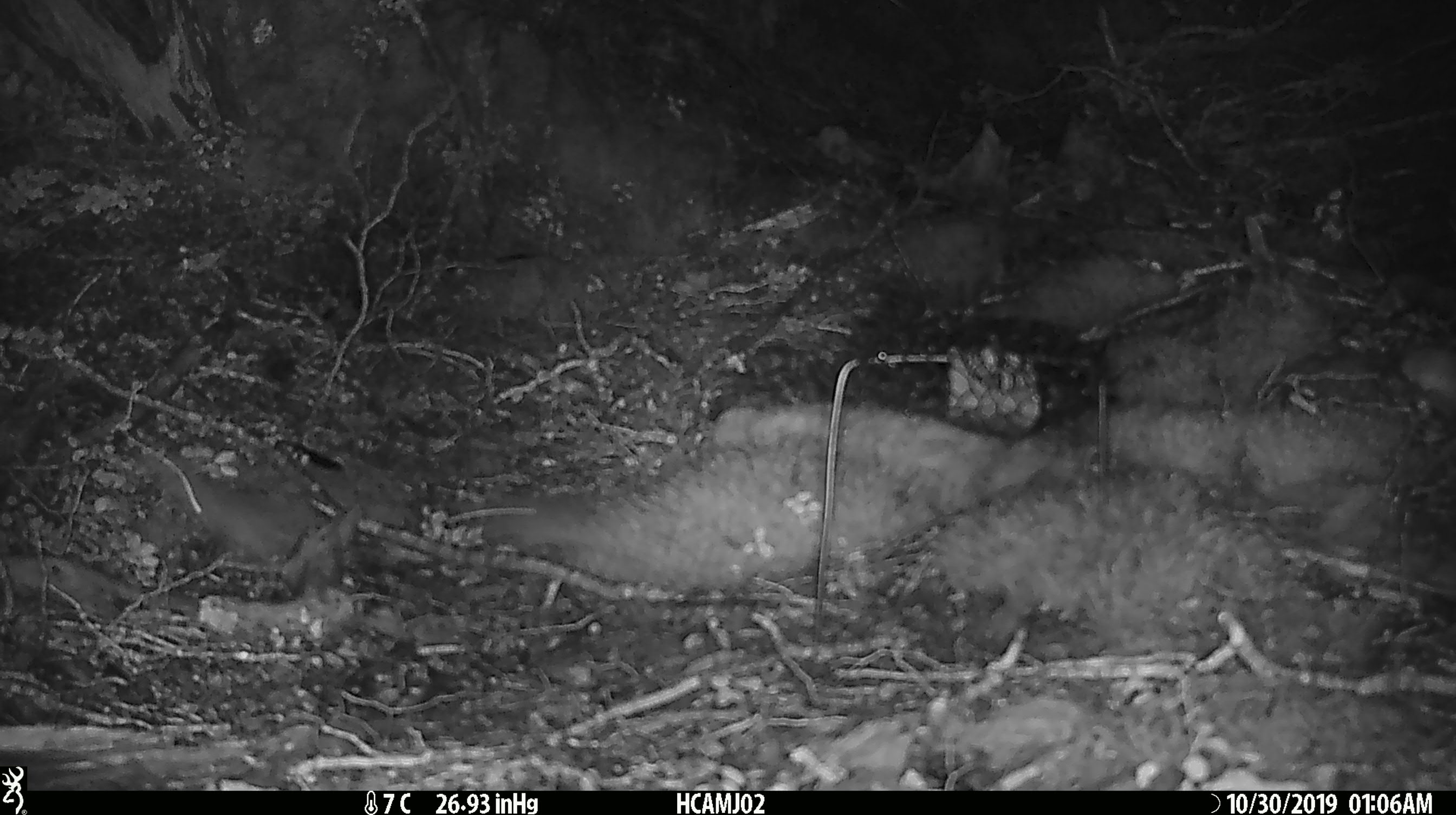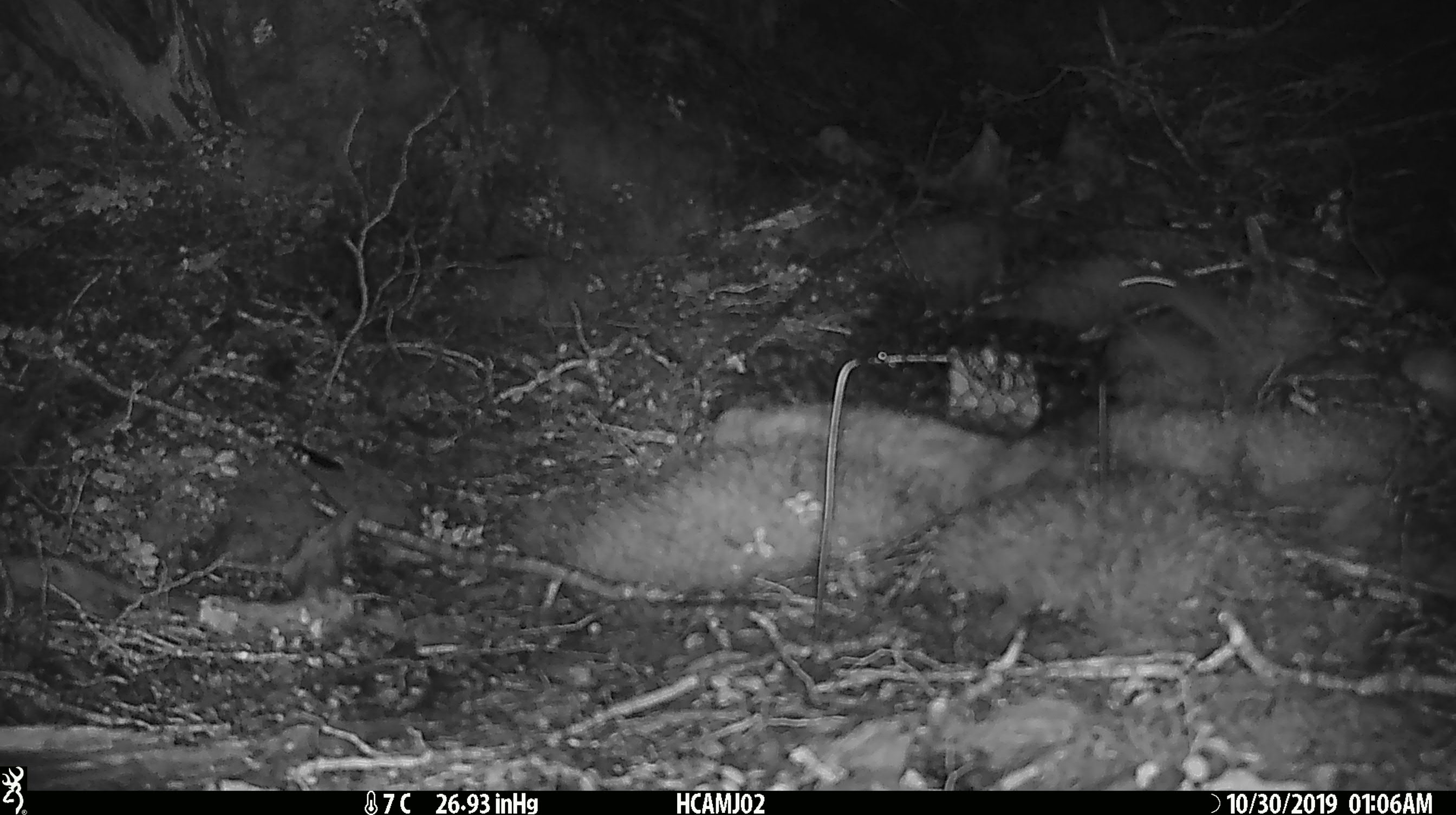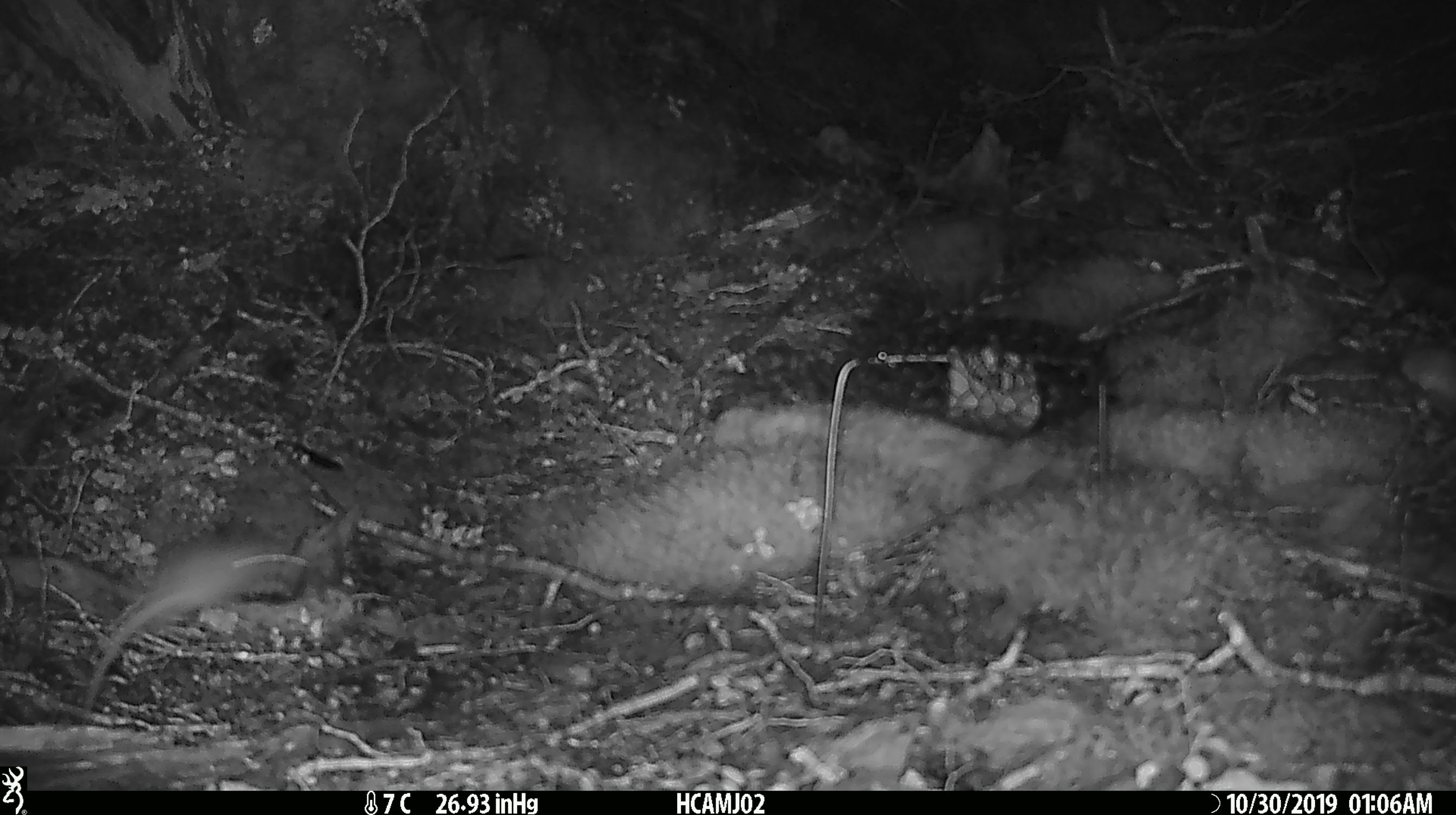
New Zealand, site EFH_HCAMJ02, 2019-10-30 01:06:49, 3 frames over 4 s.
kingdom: Animalia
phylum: Chordata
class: Mammalia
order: Rodentia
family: Muridae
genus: Mus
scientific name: Mus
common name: mouse